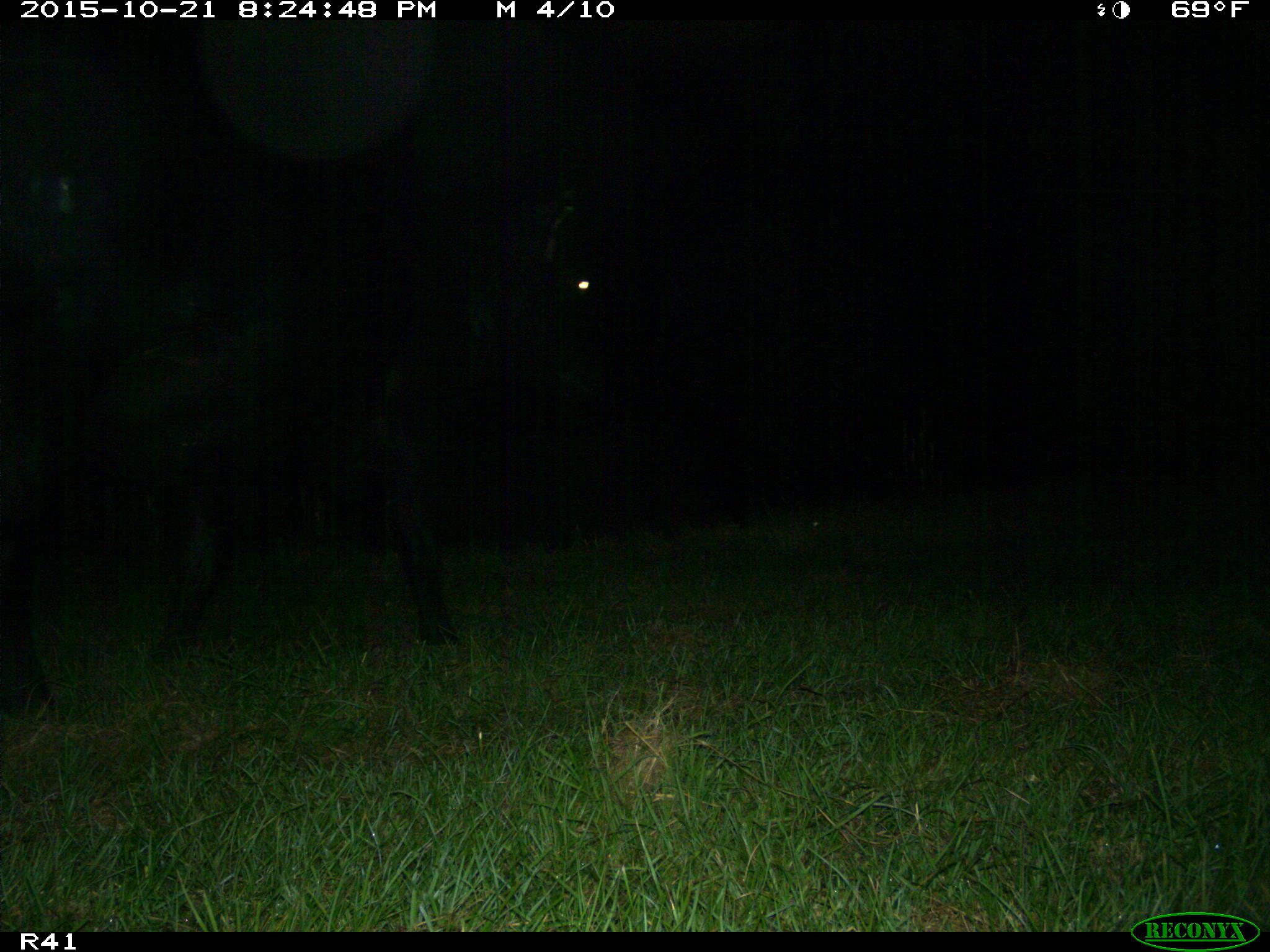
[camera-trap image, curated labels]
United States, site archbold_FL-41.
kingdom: Animalia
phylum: Chordata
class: Mammalia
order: Artiodactyla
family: Bovidae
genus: Bos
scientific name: Bos taurus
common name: domestic cow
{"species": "Bos taurus (domestic cow)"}